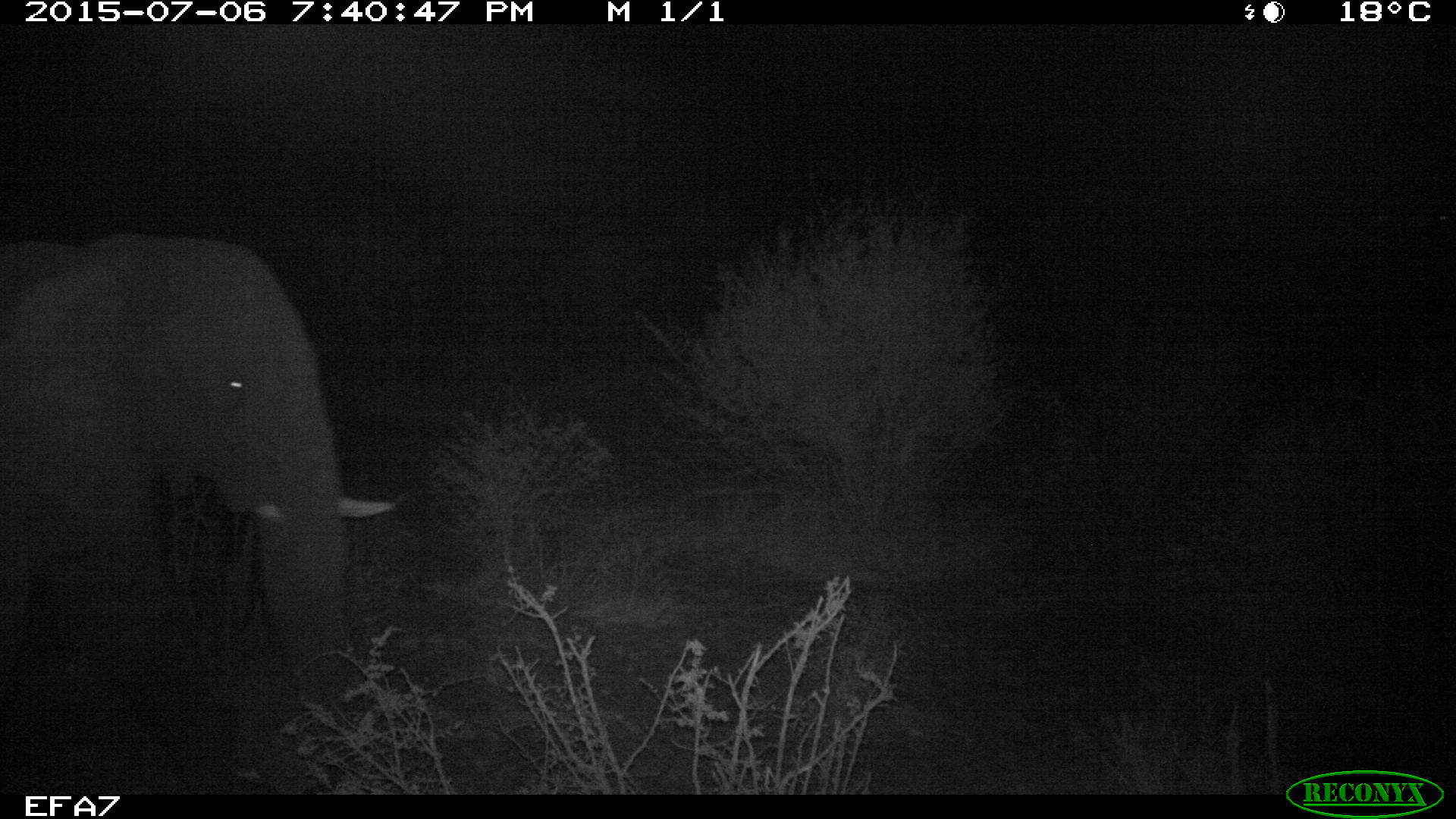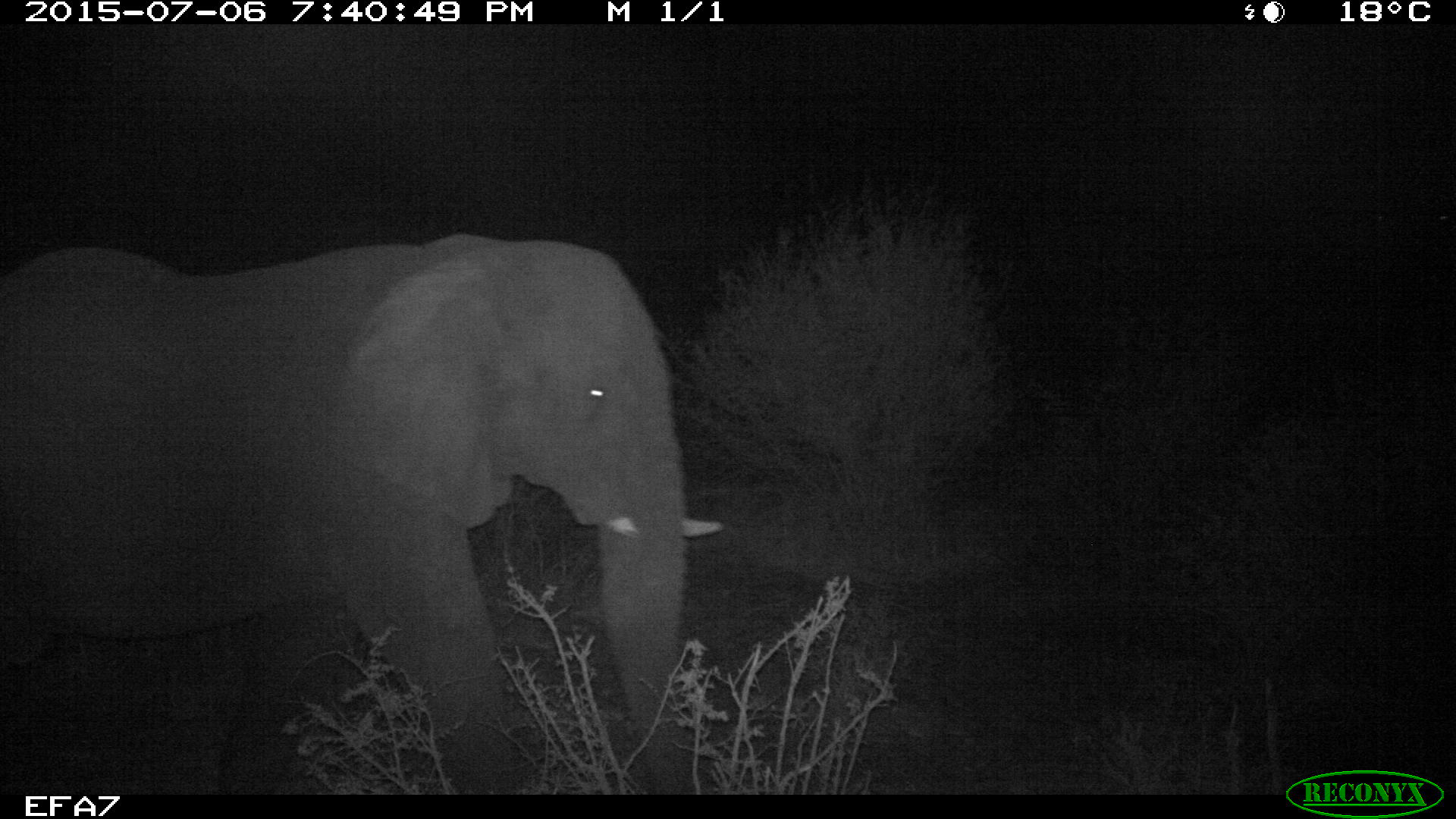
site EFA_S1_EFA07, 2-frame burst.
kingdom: Animalia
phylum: Chordata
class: Mammalia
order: Proboscidea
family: Elephantidae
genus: Loxodonta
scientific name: Loxodonta africana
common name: african bush elephant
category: elephant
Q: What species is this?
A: Elephant (african bush elephant) (Loxodonta africana).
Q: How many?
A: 1.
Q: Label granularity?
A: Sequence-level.